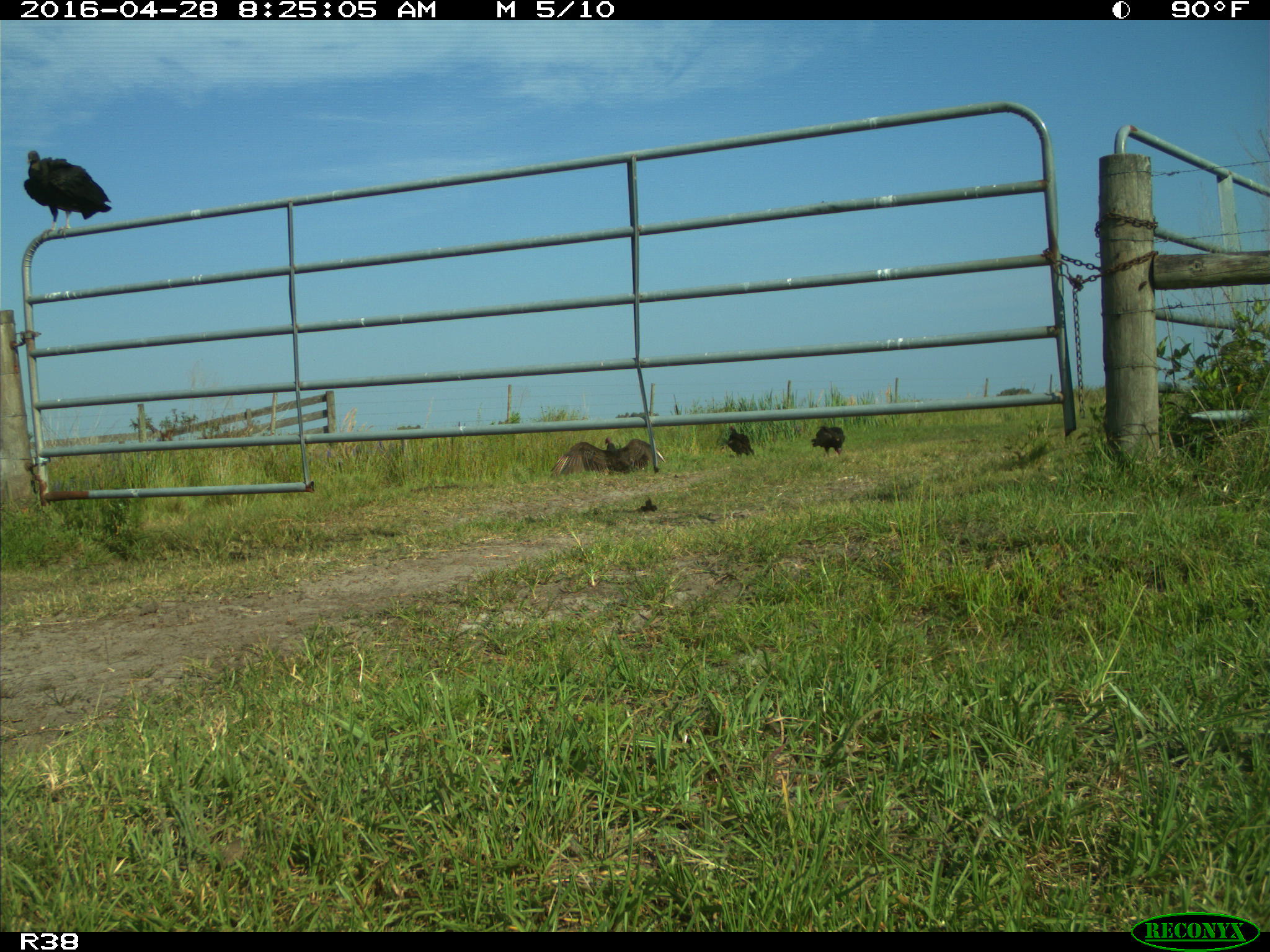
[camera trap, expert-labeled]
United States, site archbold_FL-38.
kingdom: Animalia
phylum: Chordata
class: Aves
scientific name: Aves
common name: birds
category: unidentified bird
Unidentified bird (birds) (Aves).